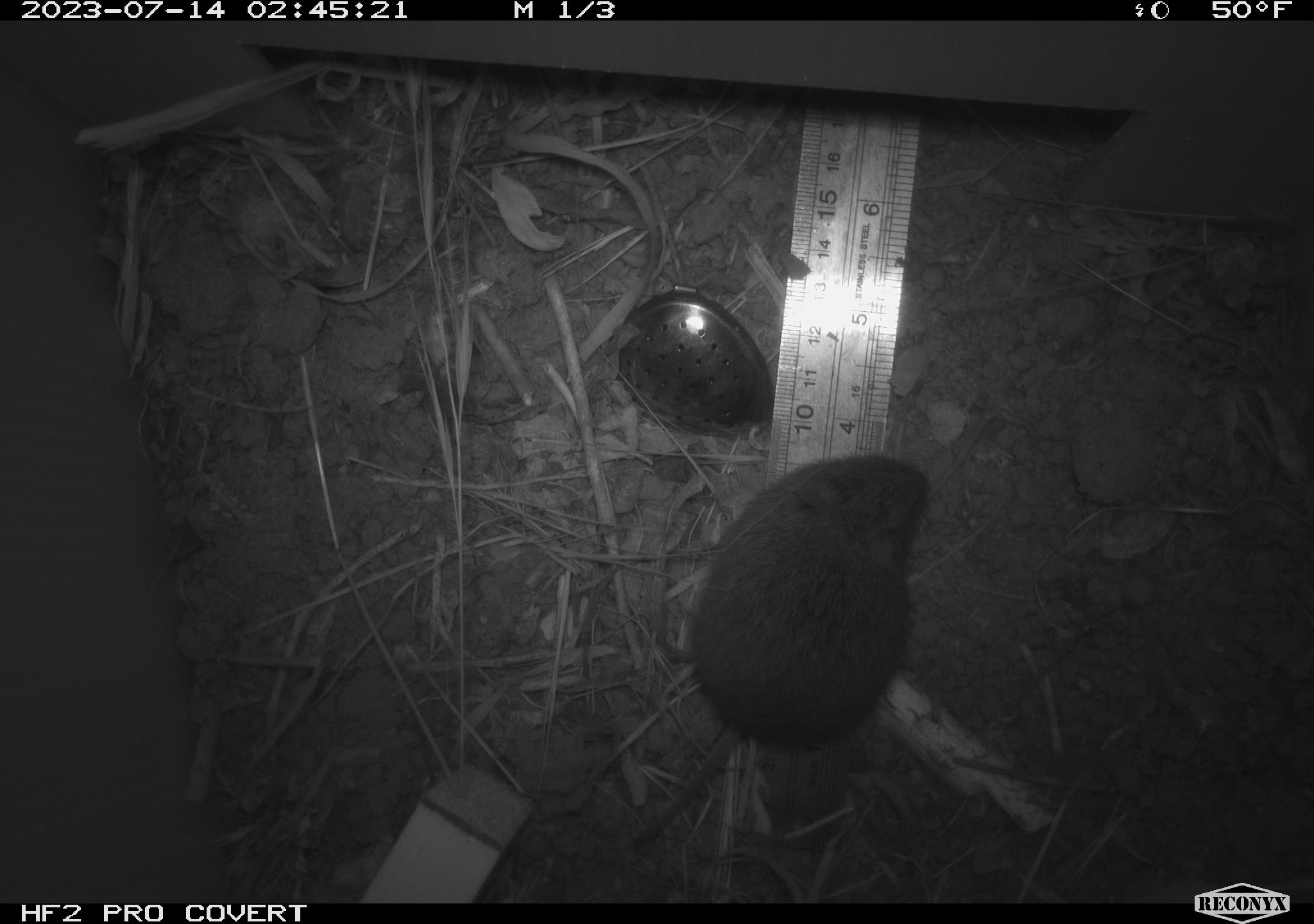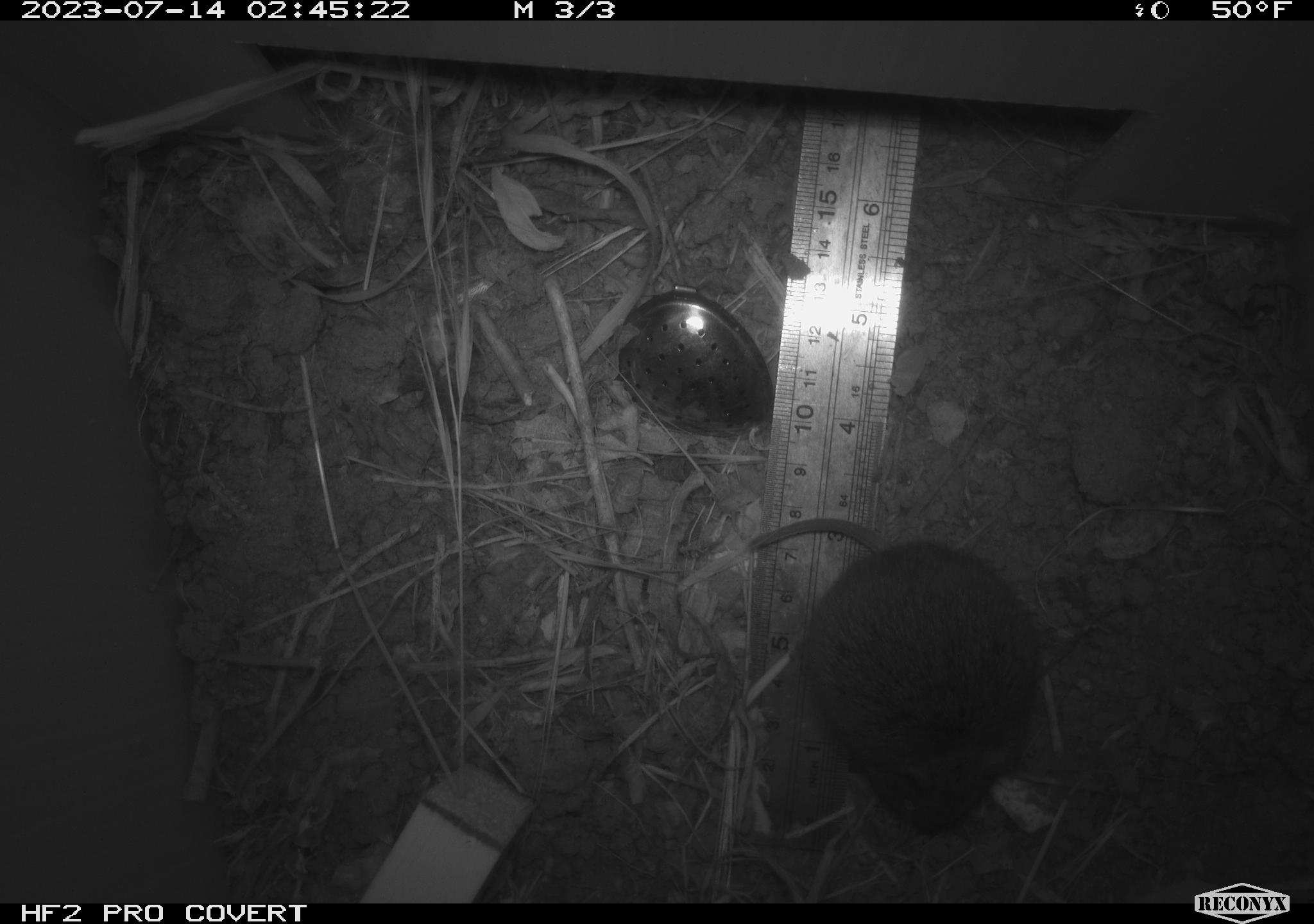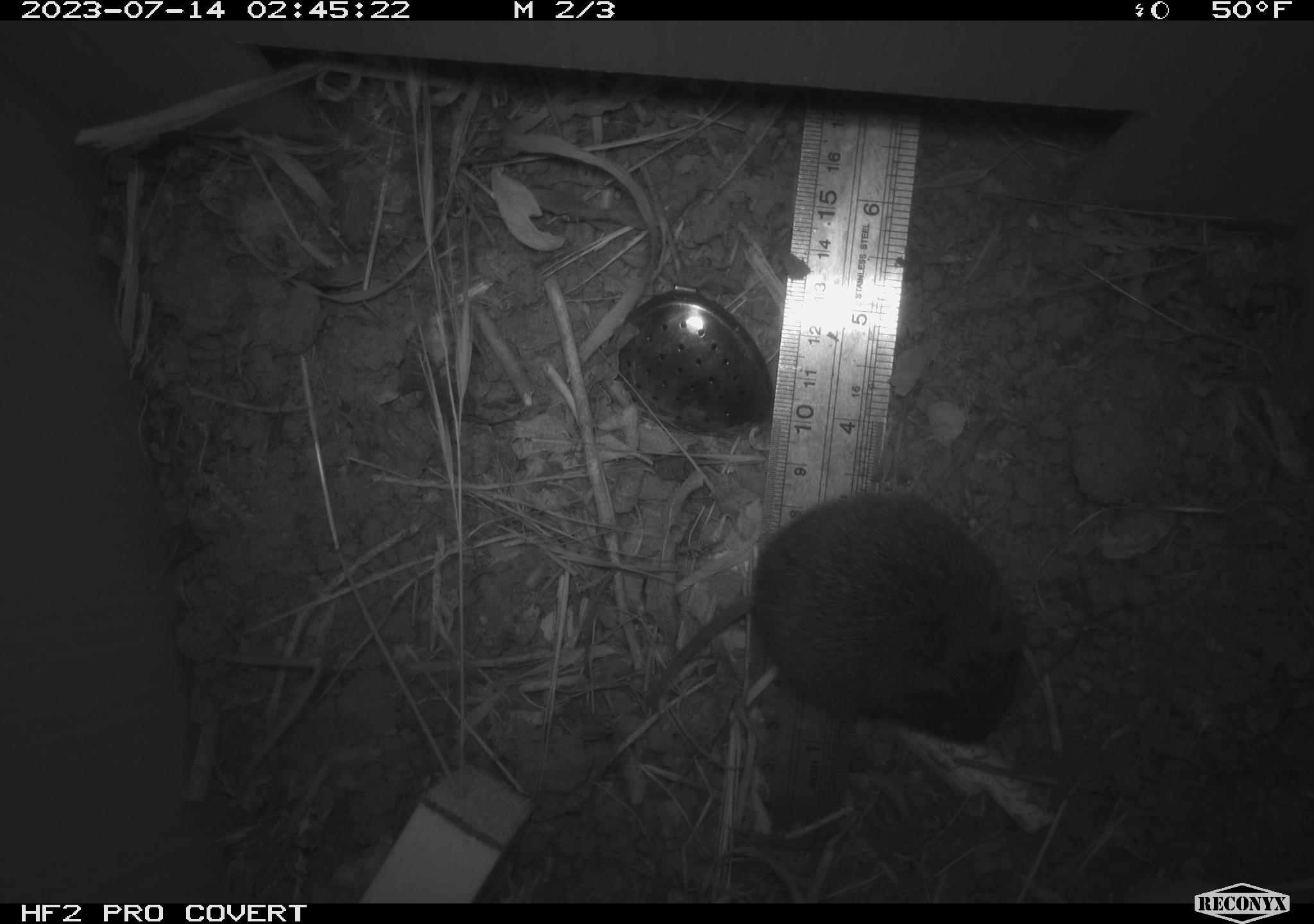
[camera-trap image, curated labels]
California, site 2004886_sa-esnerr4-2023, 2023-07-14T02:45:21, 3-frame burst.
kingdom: Animalia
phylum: Chordata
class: Mammalia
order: Rodentia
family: Cricetidae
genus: Microtus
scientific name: Microtus californicus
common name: california vole